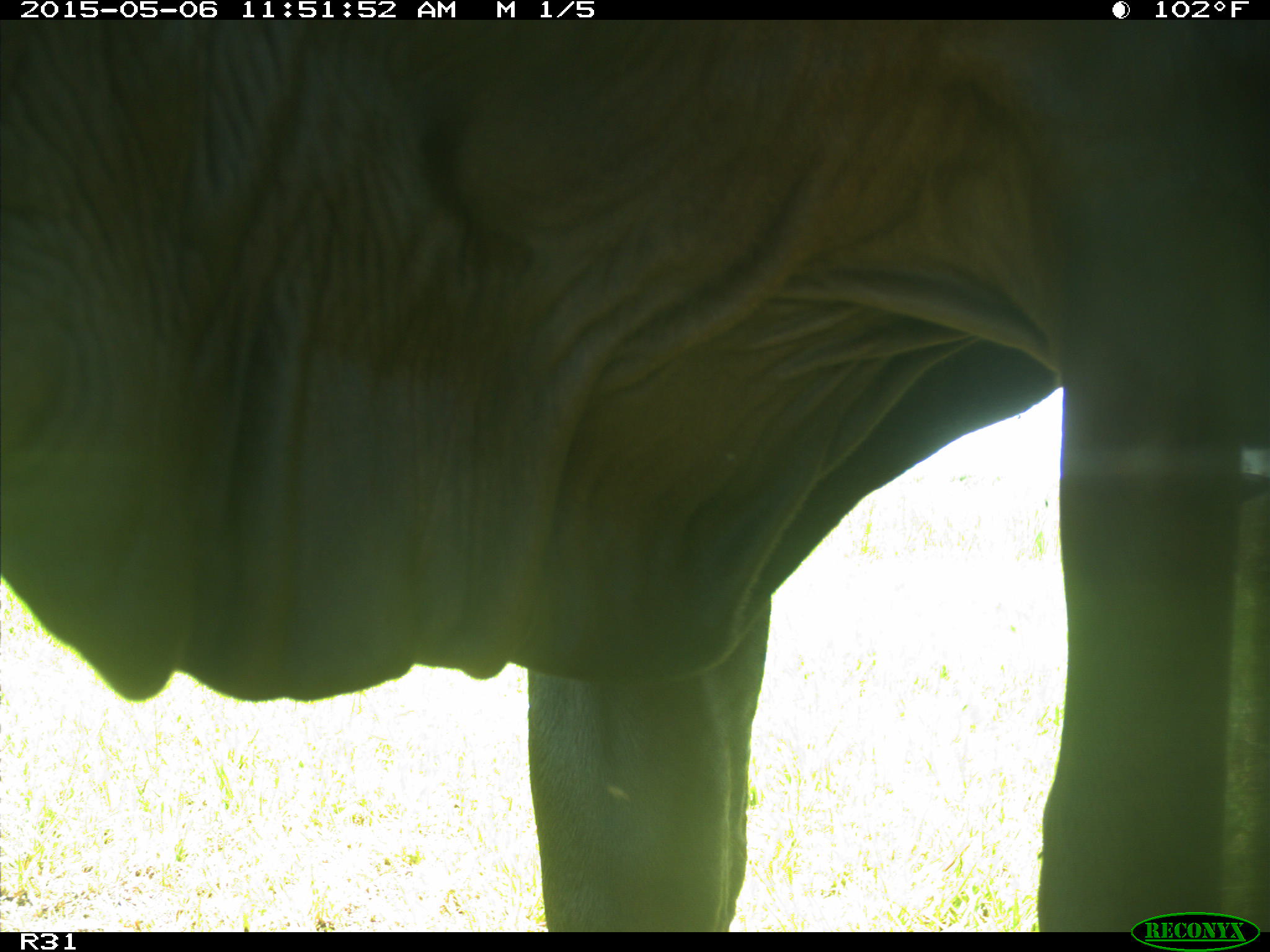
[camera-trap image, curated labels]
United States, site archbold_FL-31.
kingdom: Animalia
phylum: Chordata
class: Mammalia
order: Artiodactyla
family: Bovidae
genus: Bos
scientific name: Bos taurus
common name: domestic cow